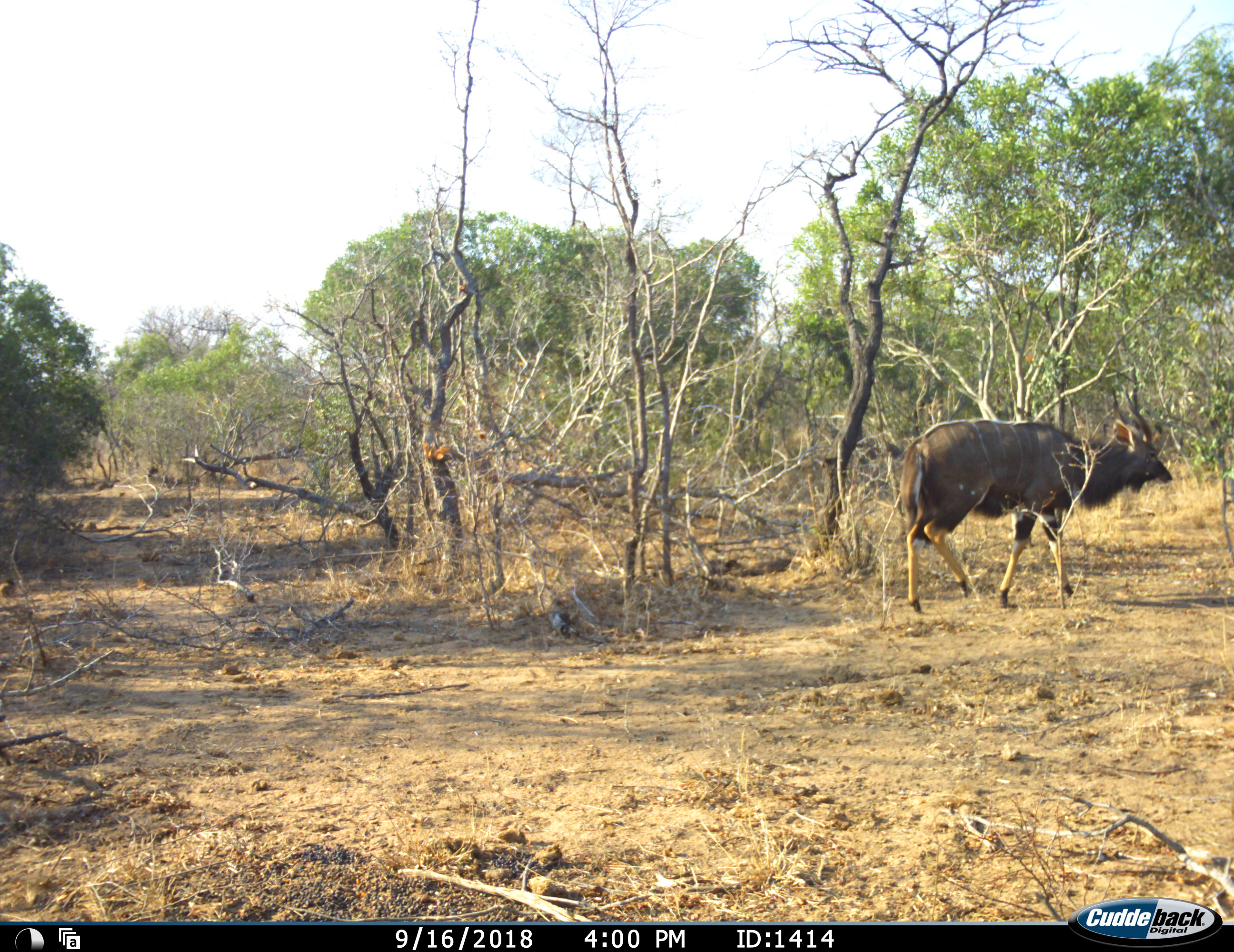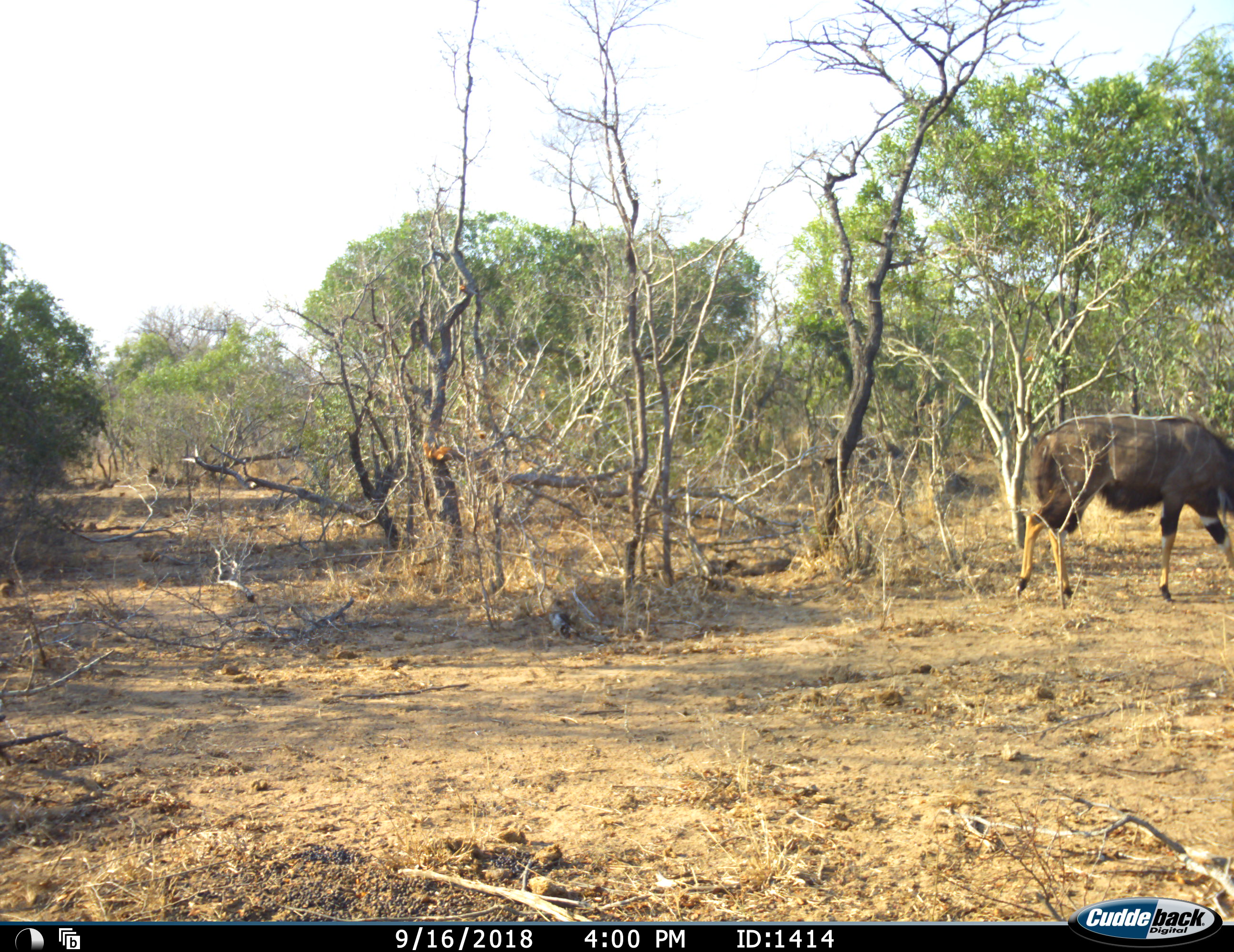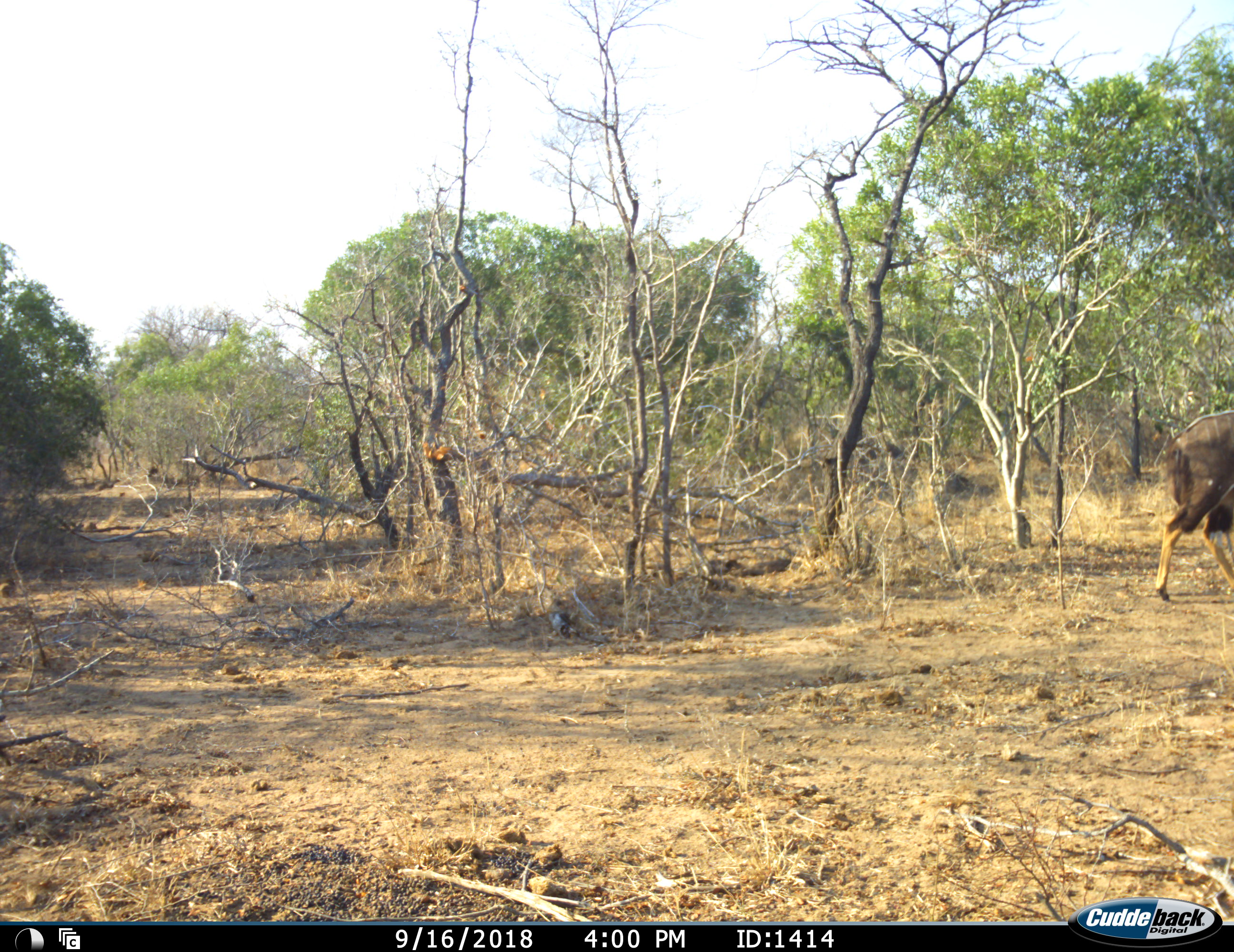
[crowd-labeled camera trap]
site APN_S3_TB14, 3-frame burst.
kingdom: Animalia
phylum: Chordata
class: Mammalia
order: Artiodactyla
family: Bovidae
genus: Tragelaphus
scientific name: Tragelaphus angasii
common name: nyala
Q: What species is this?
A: Nyala (Tragelaphus angasii).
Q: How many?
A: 1.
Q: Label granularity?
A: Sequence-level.